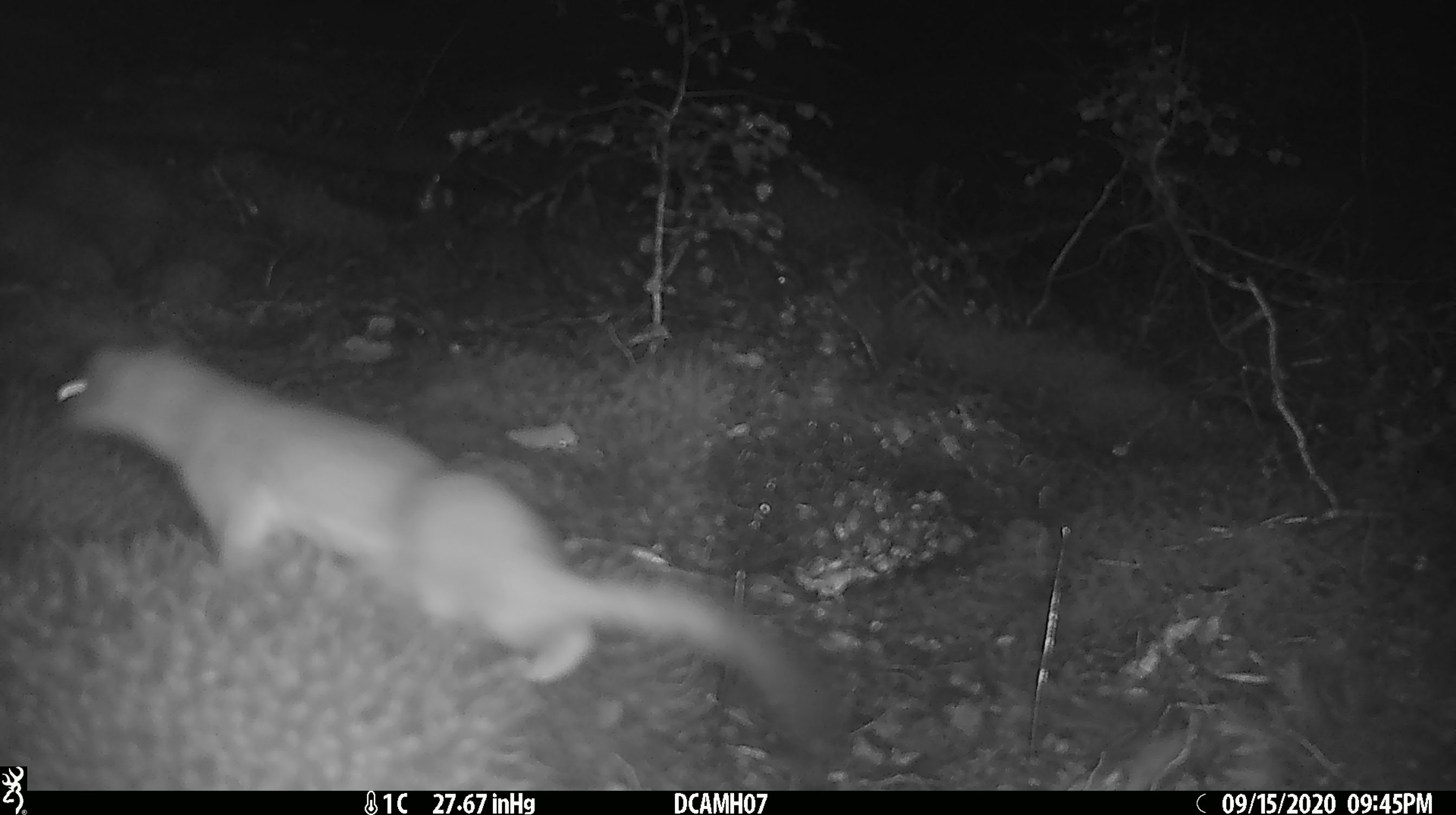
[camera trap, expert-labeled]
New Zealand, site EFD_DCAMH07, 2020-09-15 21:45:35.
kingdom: Animalia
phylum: Chordata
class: Mammalia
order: Carnivora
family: Mustelidae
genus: Mustela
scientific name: Mustela erminea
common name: stoat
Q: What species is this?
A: Stoat (Mustela erminea).